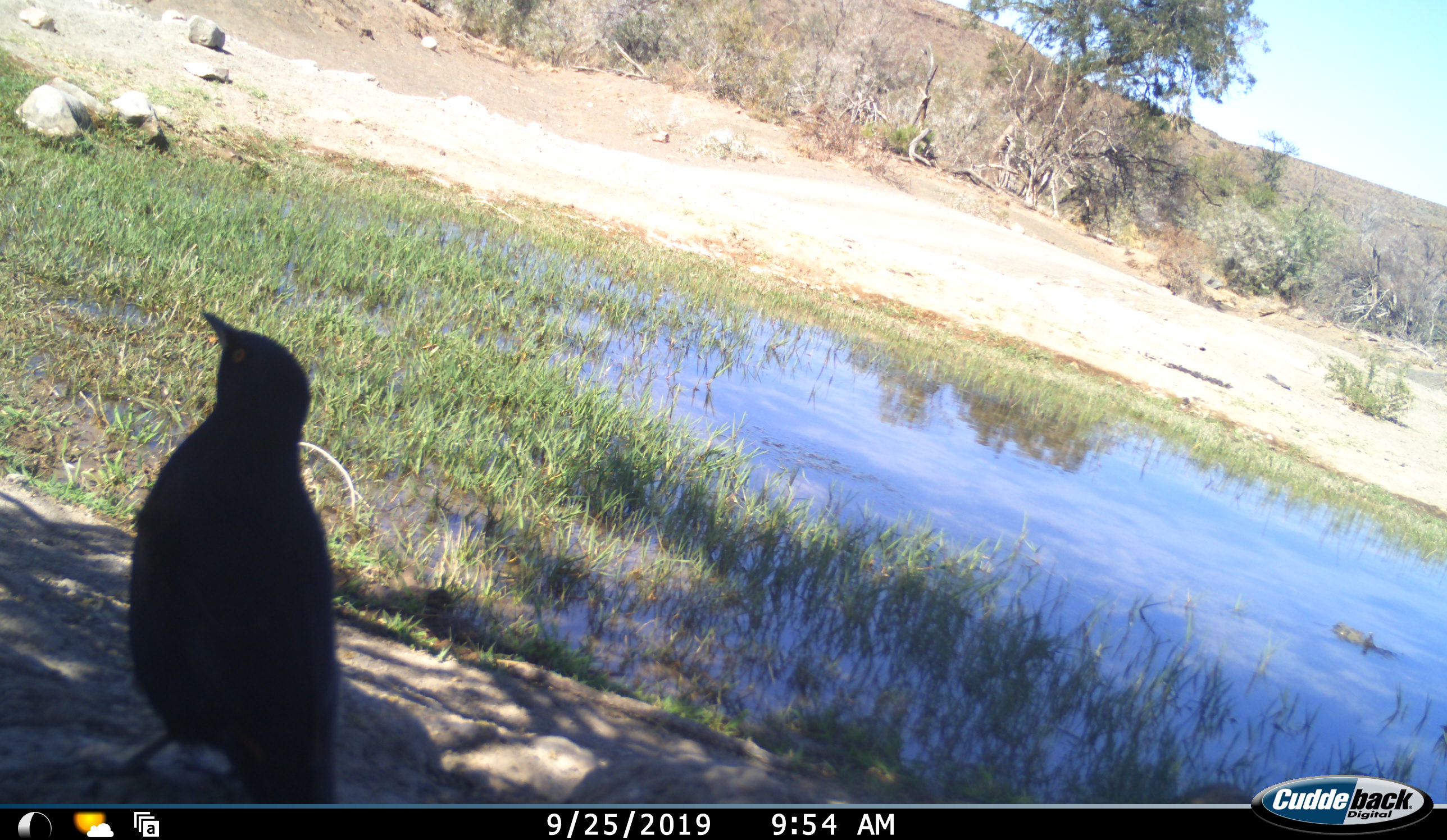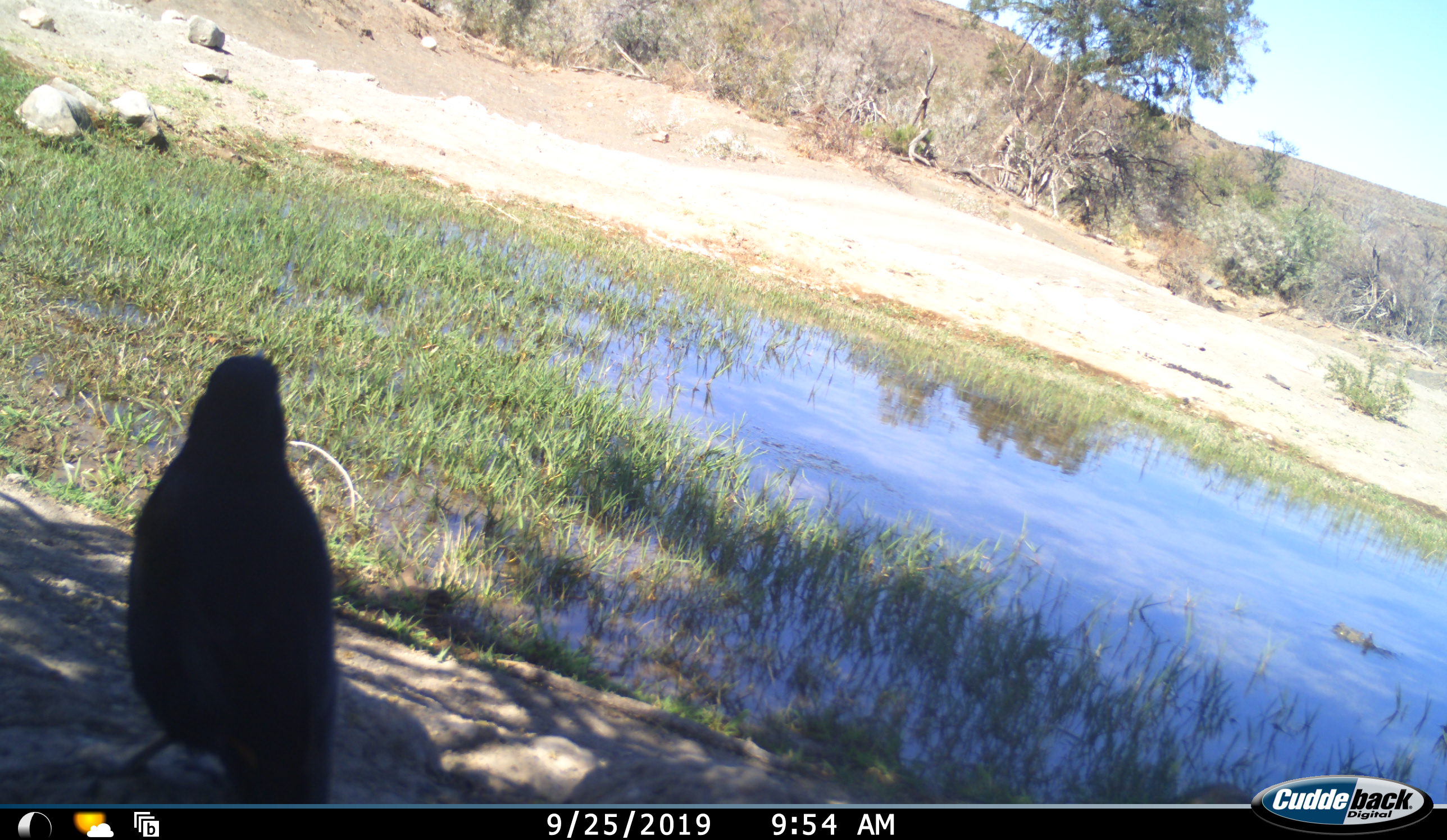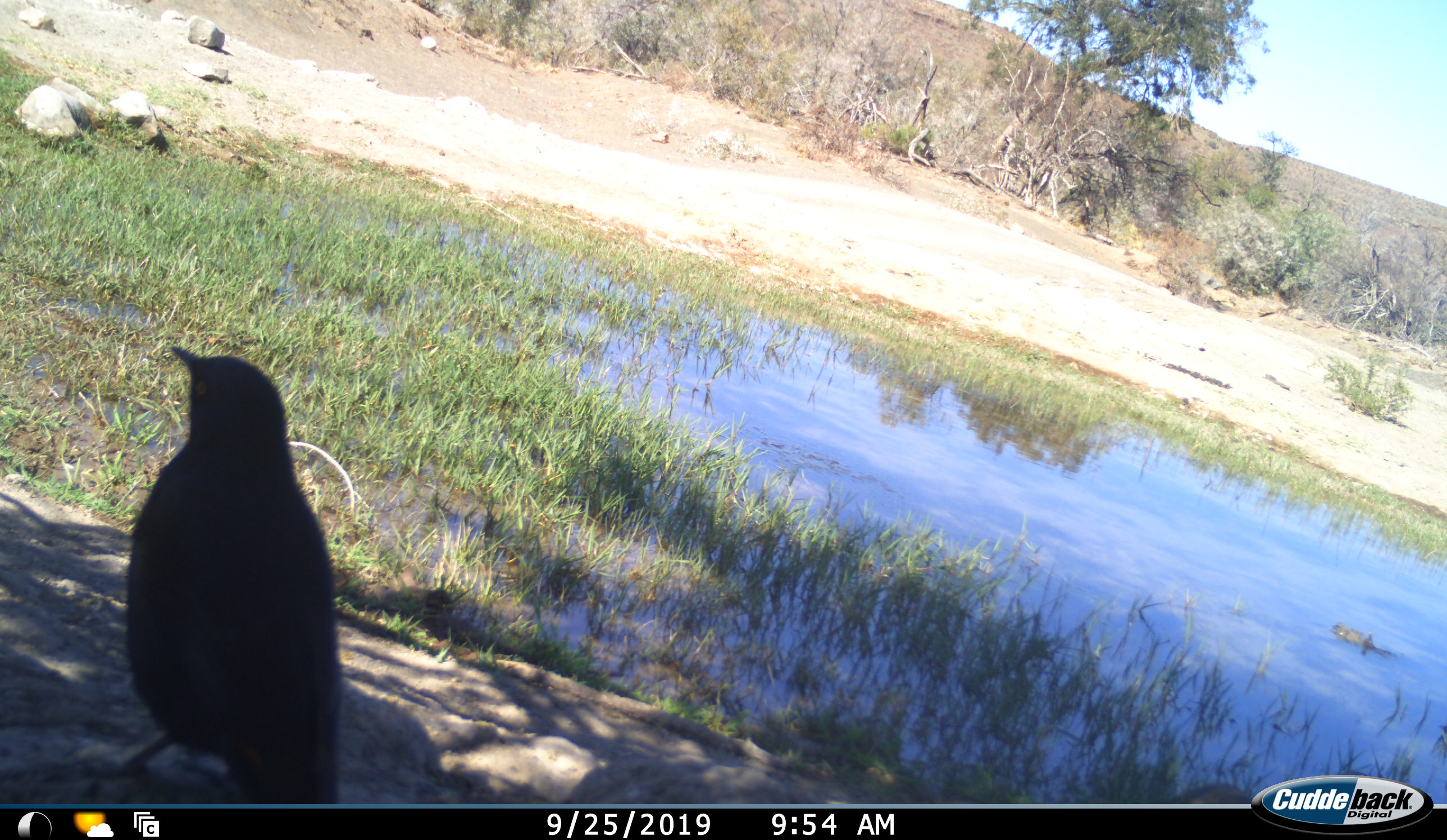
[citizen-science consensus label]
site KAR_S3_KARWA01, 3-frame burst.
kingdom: Animalia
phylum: Chordata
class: Aves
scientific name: Aves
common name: bird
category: birdother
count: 1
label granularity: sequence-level